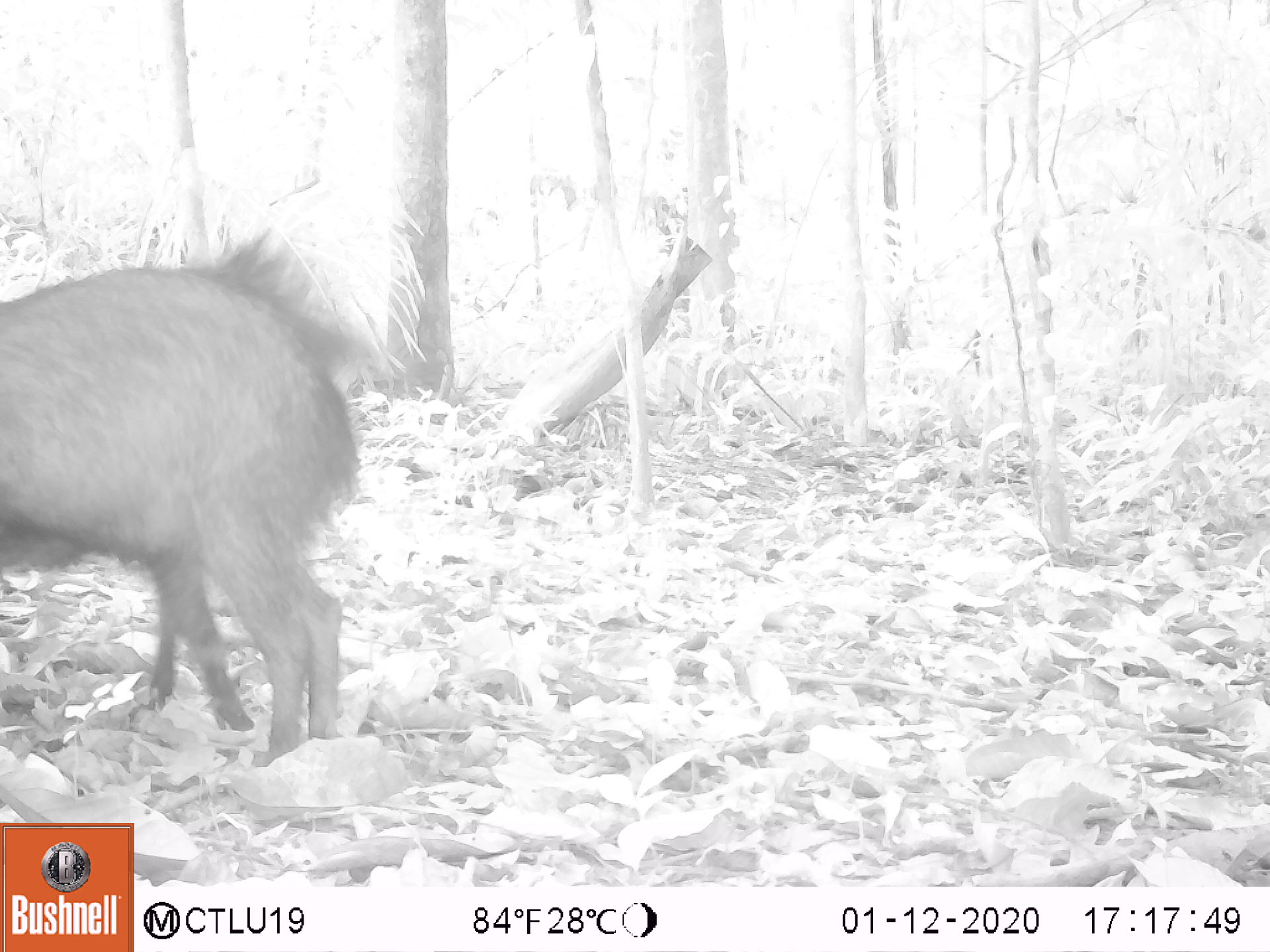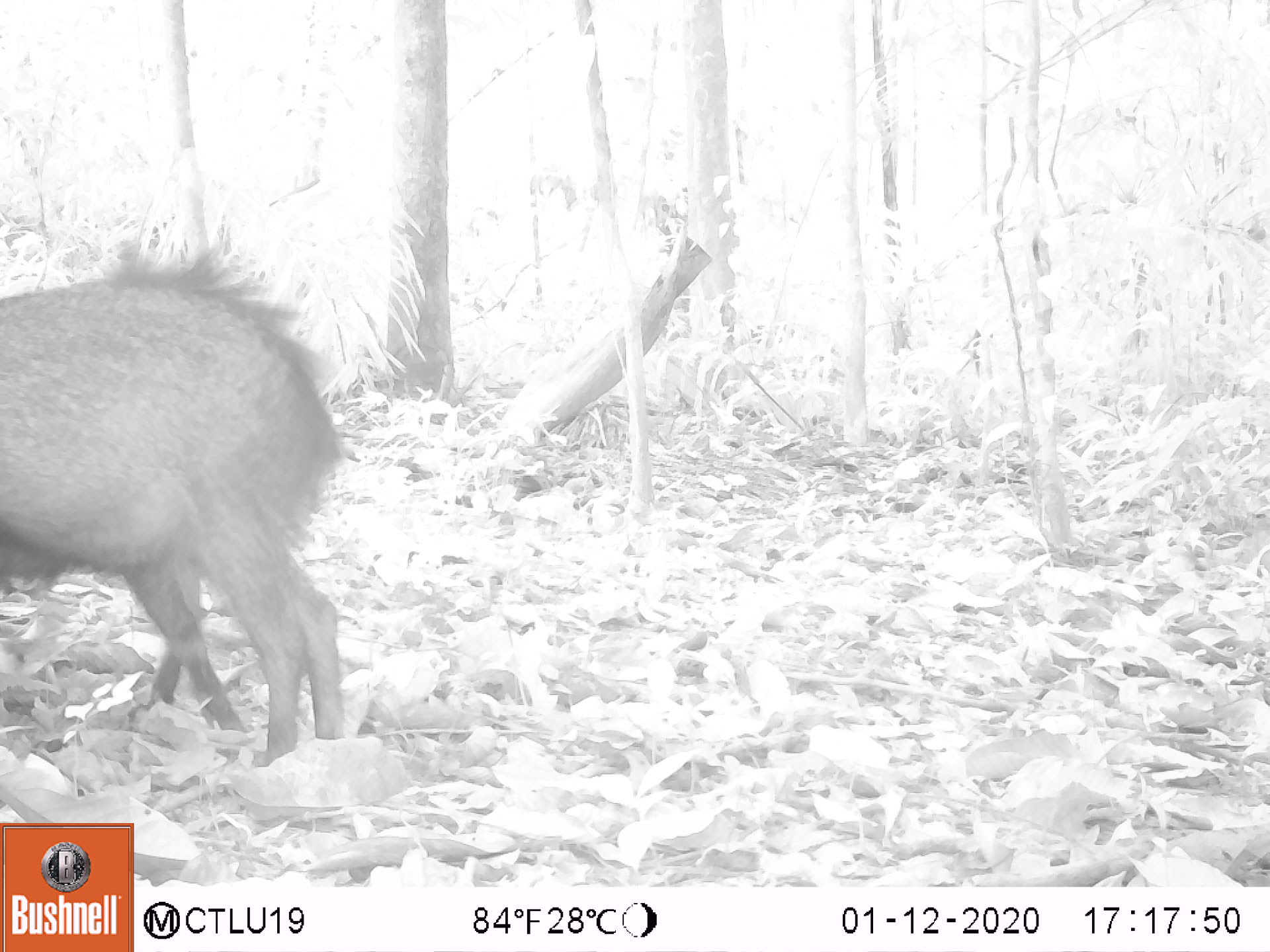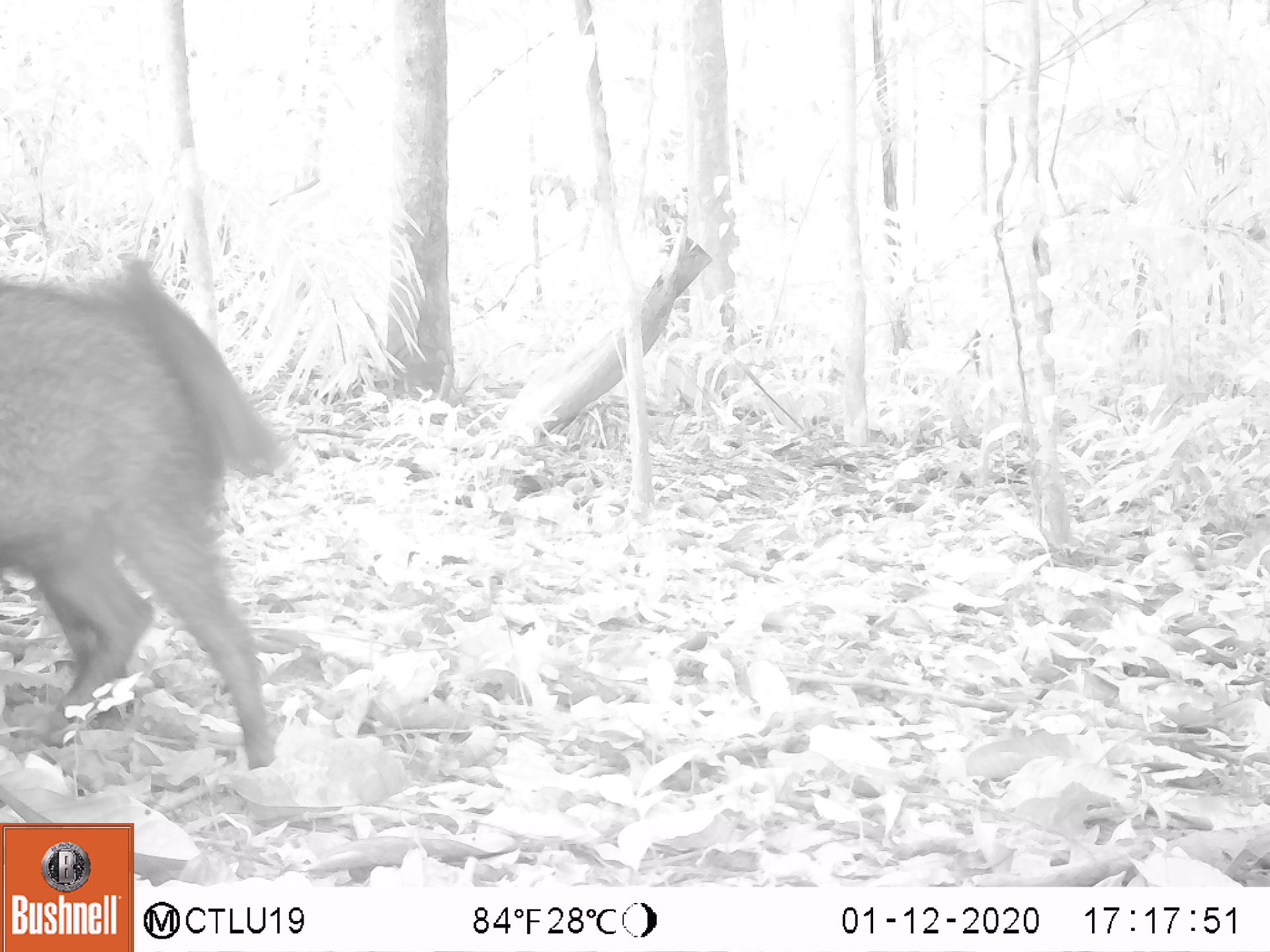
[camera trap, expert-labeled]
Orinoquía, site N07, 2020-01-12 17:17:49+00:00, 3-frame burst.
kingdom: Animalia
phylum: Chordata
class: Mammalia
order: Artiodactyla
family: Tayassuidae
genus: Pecari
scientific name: Pecari tajacu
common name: collared peccary